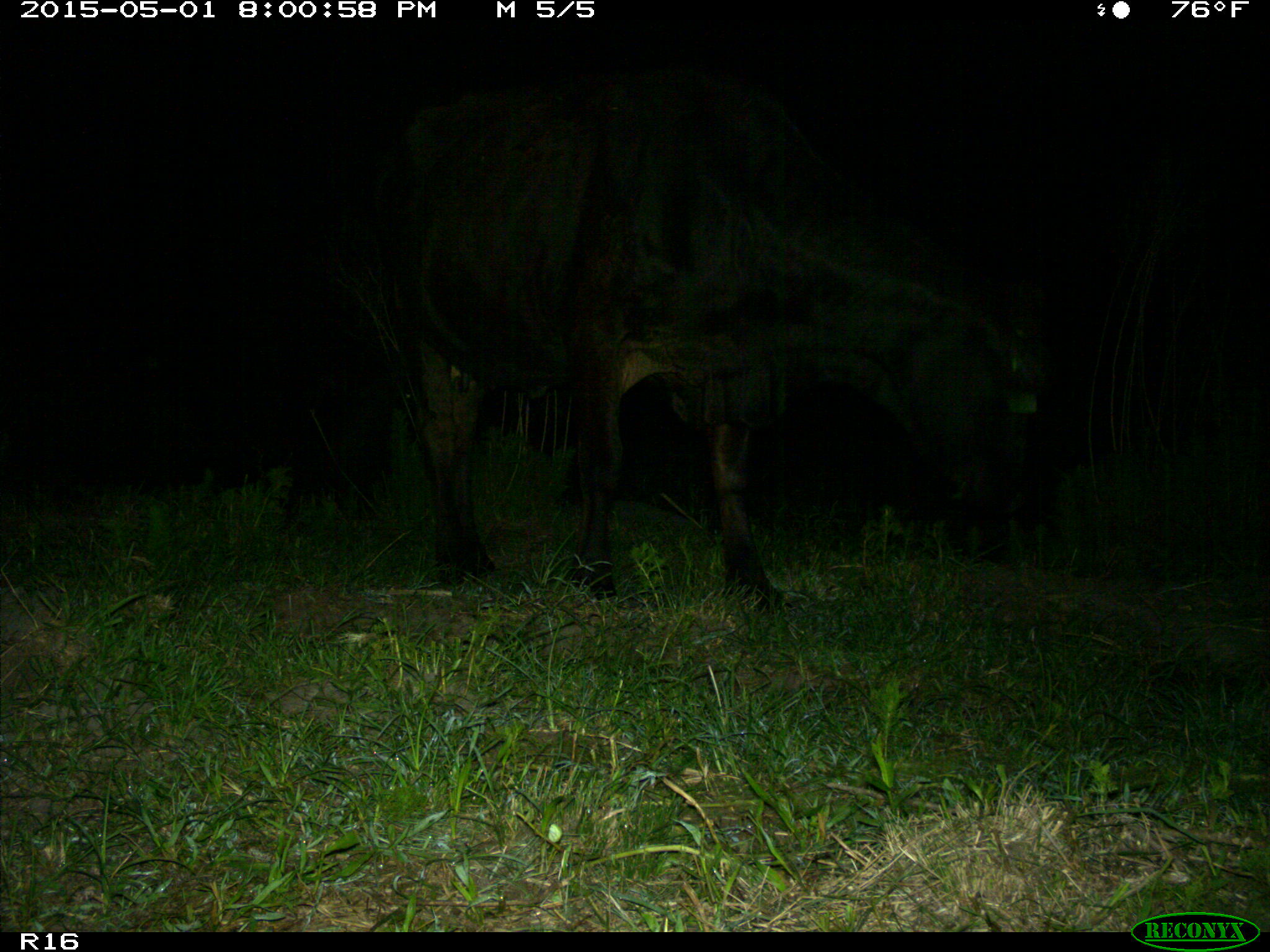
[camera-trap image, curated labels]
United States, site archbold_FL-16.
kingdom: Animalia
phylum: Chordata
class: Mammalia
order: Artiodactyla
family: Bovidae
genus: Bos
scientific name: Bos taurus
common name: domestic cow